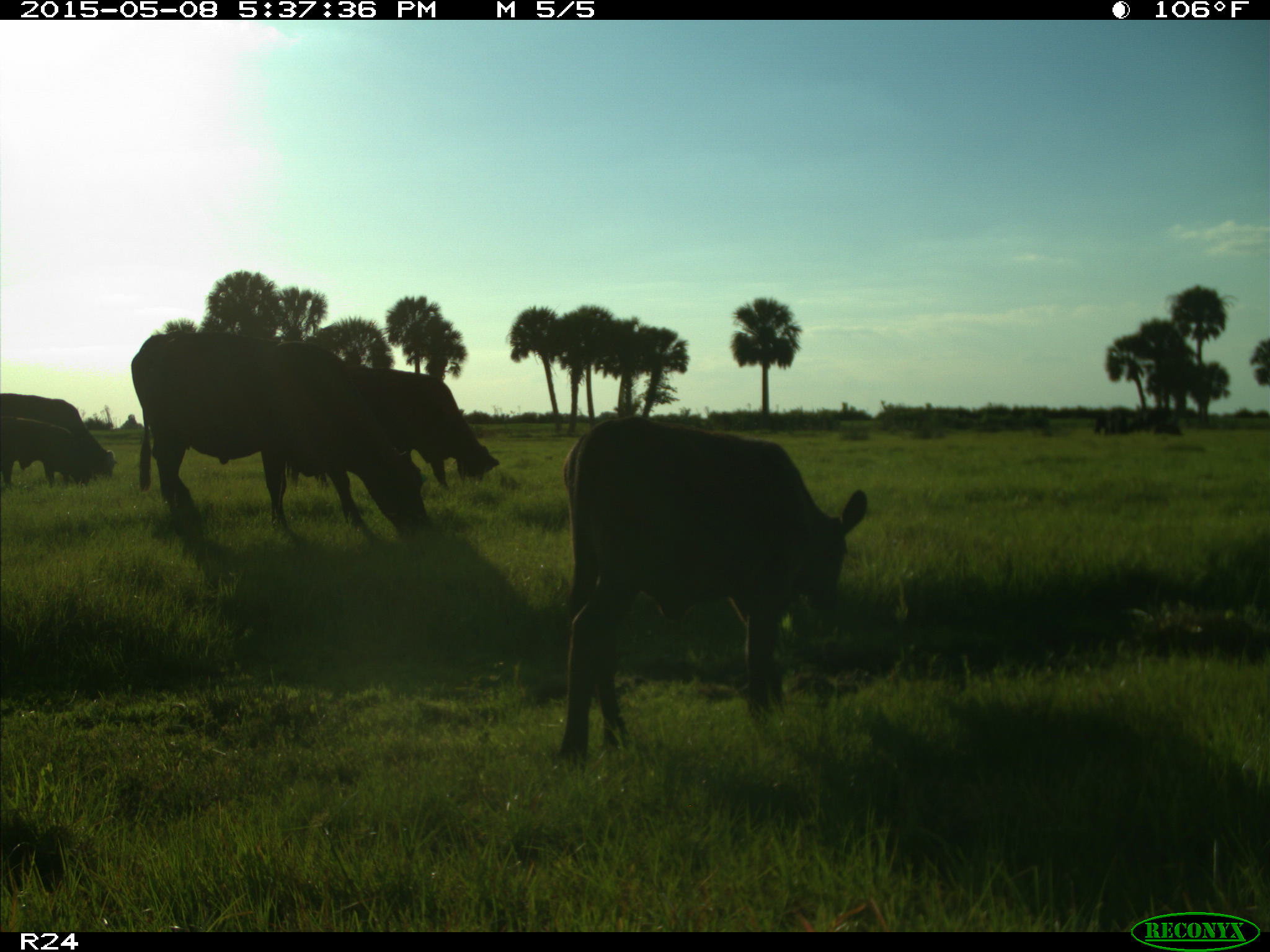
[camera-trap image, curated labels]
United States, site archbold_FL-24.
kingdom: Animalia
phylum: Chordata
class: Mammalia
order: Artiodactyla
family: Bovidae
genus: Bos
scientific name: Bos taurus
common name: domestic cow